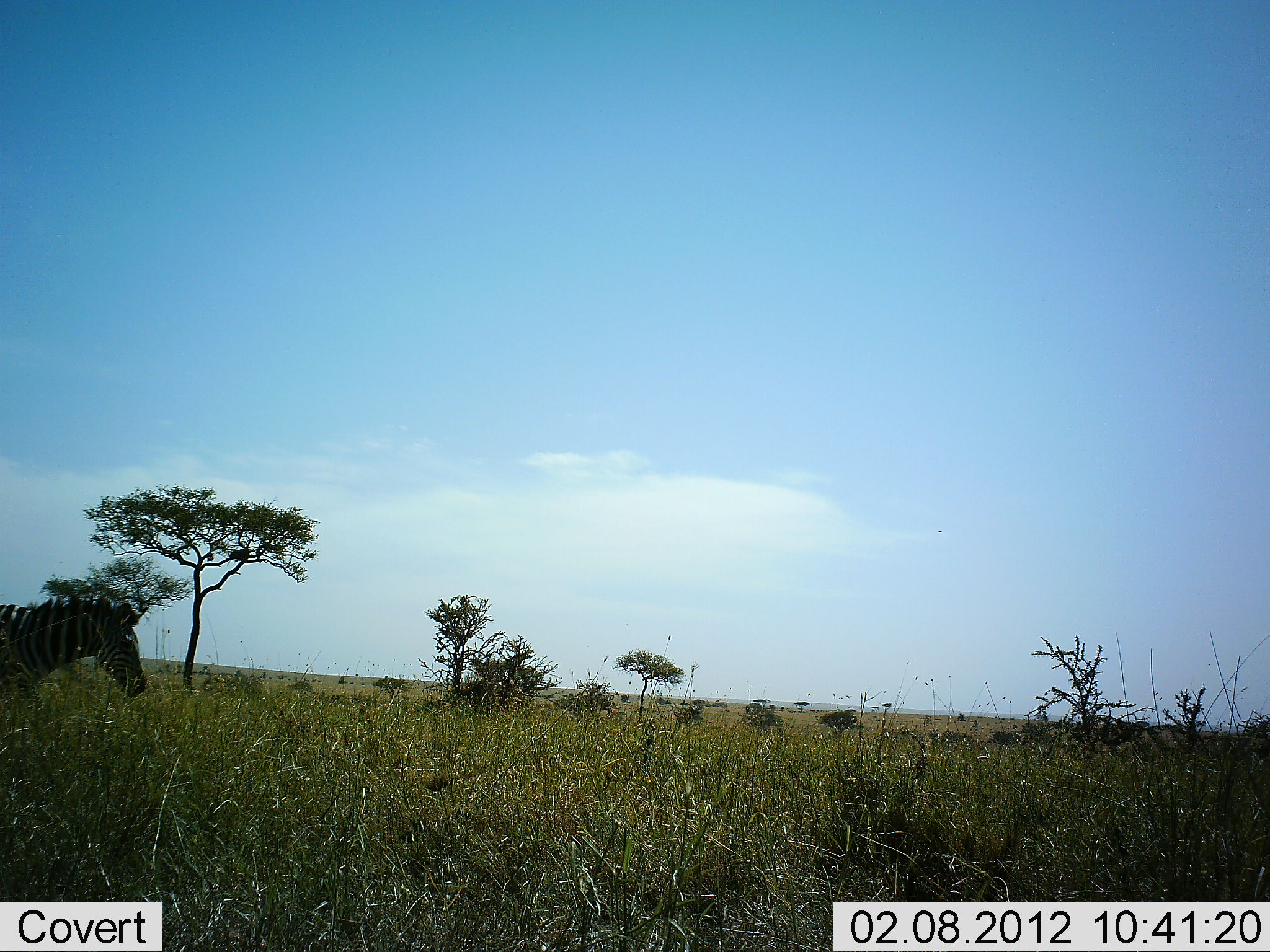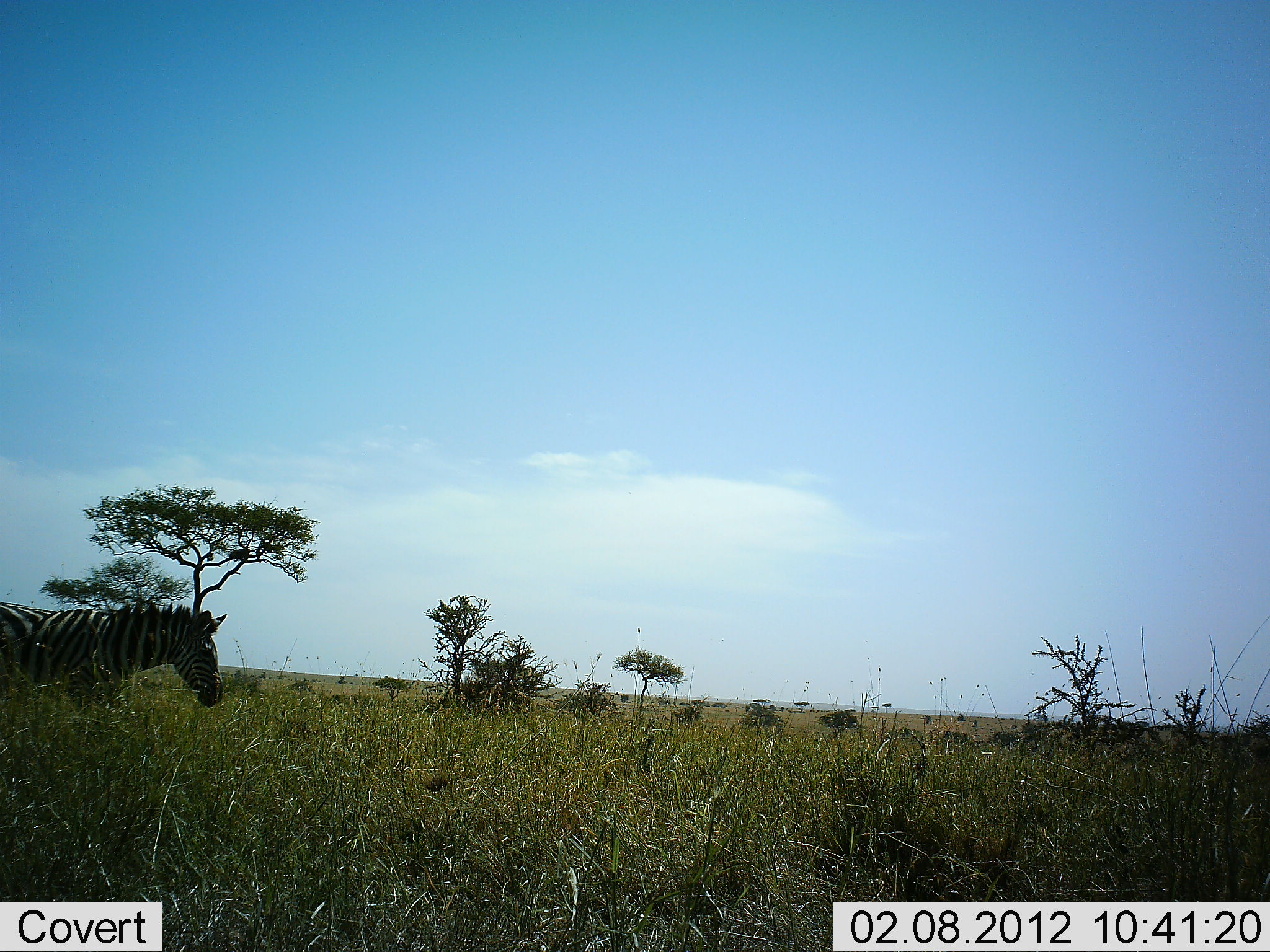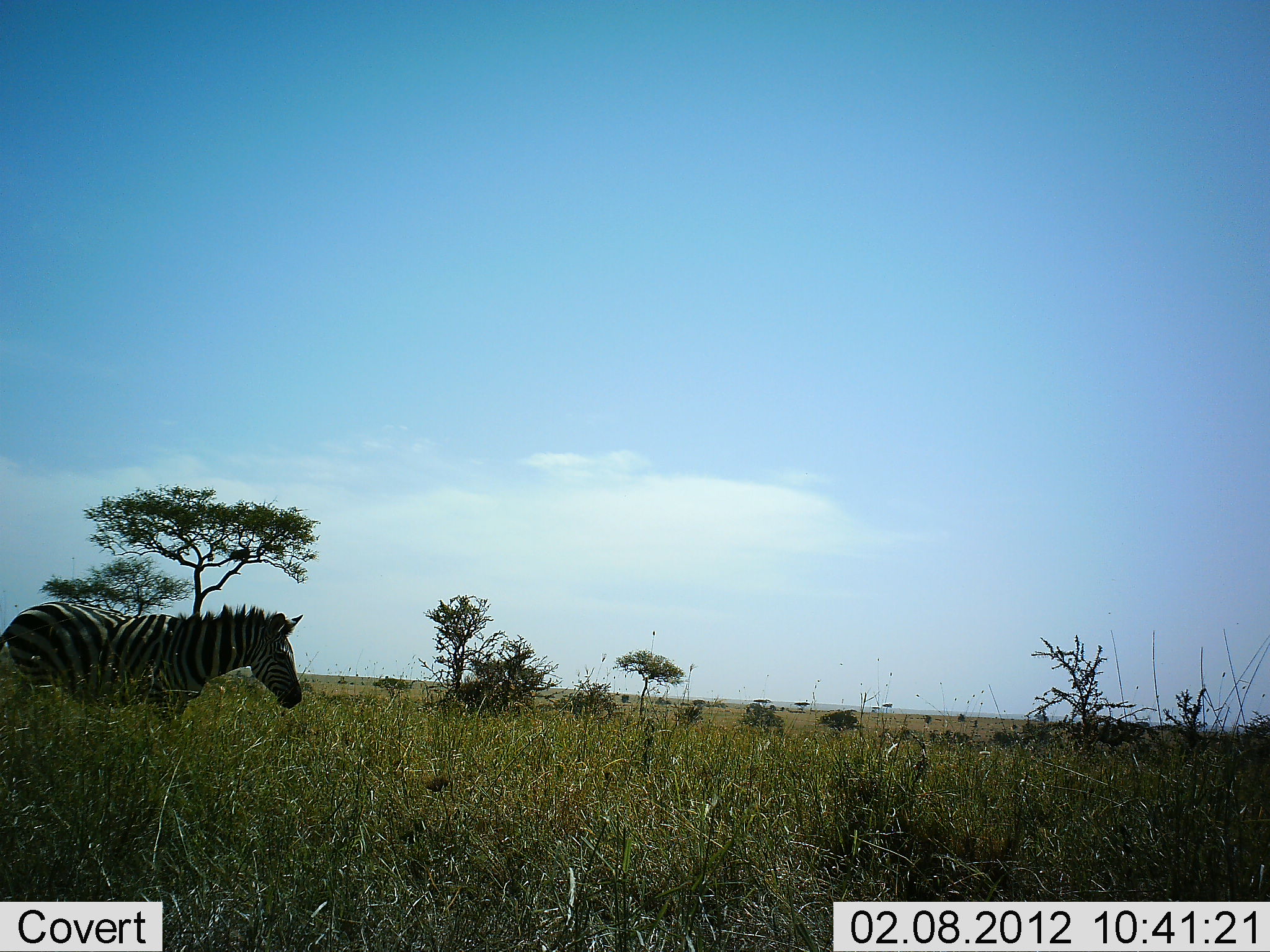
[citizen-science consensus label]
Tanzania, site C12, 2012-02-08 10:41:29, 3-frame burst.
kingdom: Animalia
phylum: Chordata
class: Mammalia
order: Perissodactyla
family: Equidae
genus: Equus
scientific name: Equus quagga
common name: plains zebra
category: zebra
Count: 1.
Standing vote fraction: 0%.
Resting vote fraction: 3%.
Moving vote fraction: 100%.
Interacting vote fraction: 0%.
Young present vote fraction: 0%.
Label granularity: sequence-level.